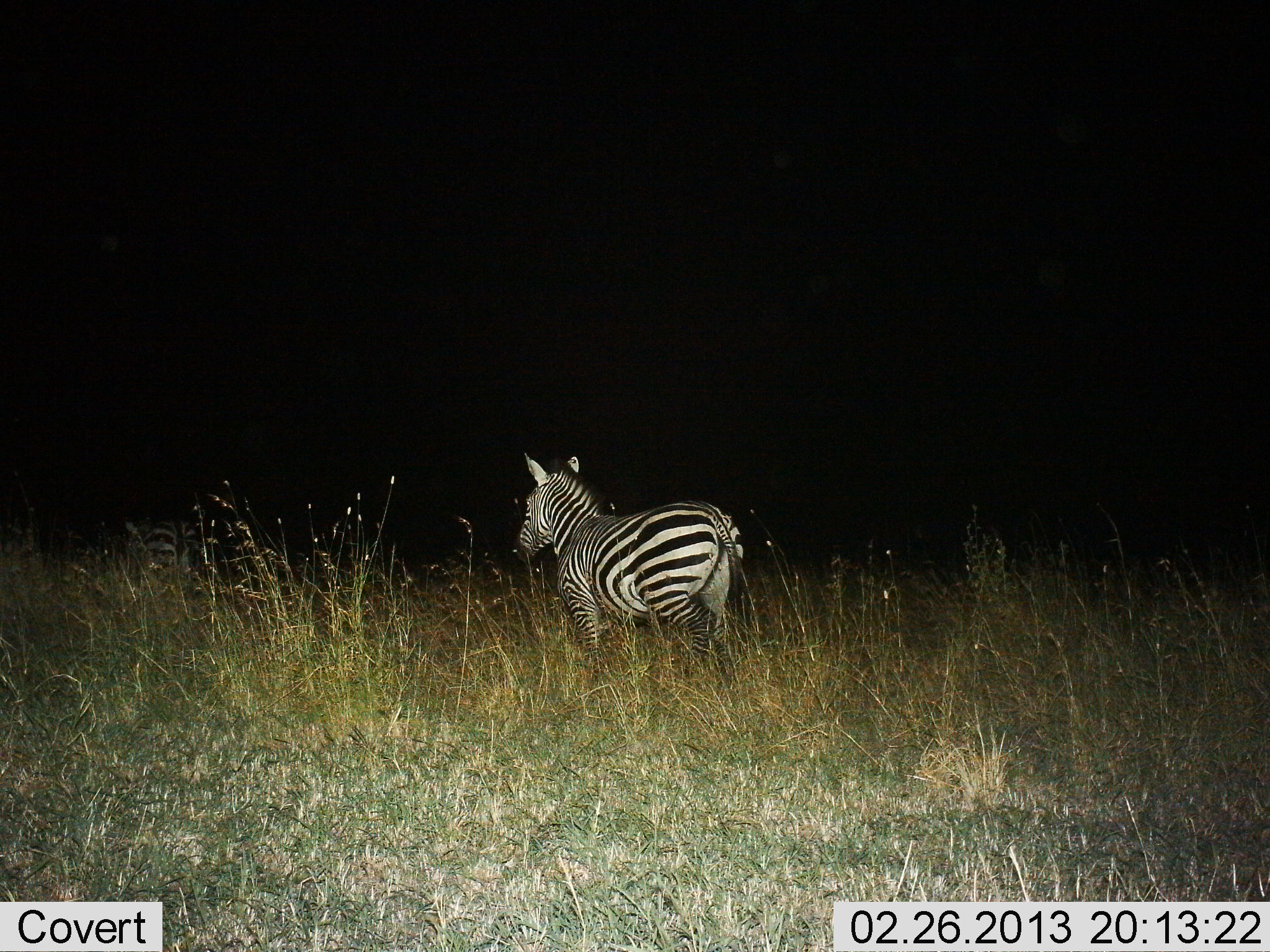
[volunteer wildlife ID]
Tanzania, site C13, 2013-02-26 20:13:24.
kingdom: Animalia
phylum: Chordata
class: Mammalia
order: Perissodactyla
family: Equidae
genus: Equus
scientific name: Equus quagga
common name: plains zebra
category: zebra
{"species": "zebra (plains zebra) (Equus quagga)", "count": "1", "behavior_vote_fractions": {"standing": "63%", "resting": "0%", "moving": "47%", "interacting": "0%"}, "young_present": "0%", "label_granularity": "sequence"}